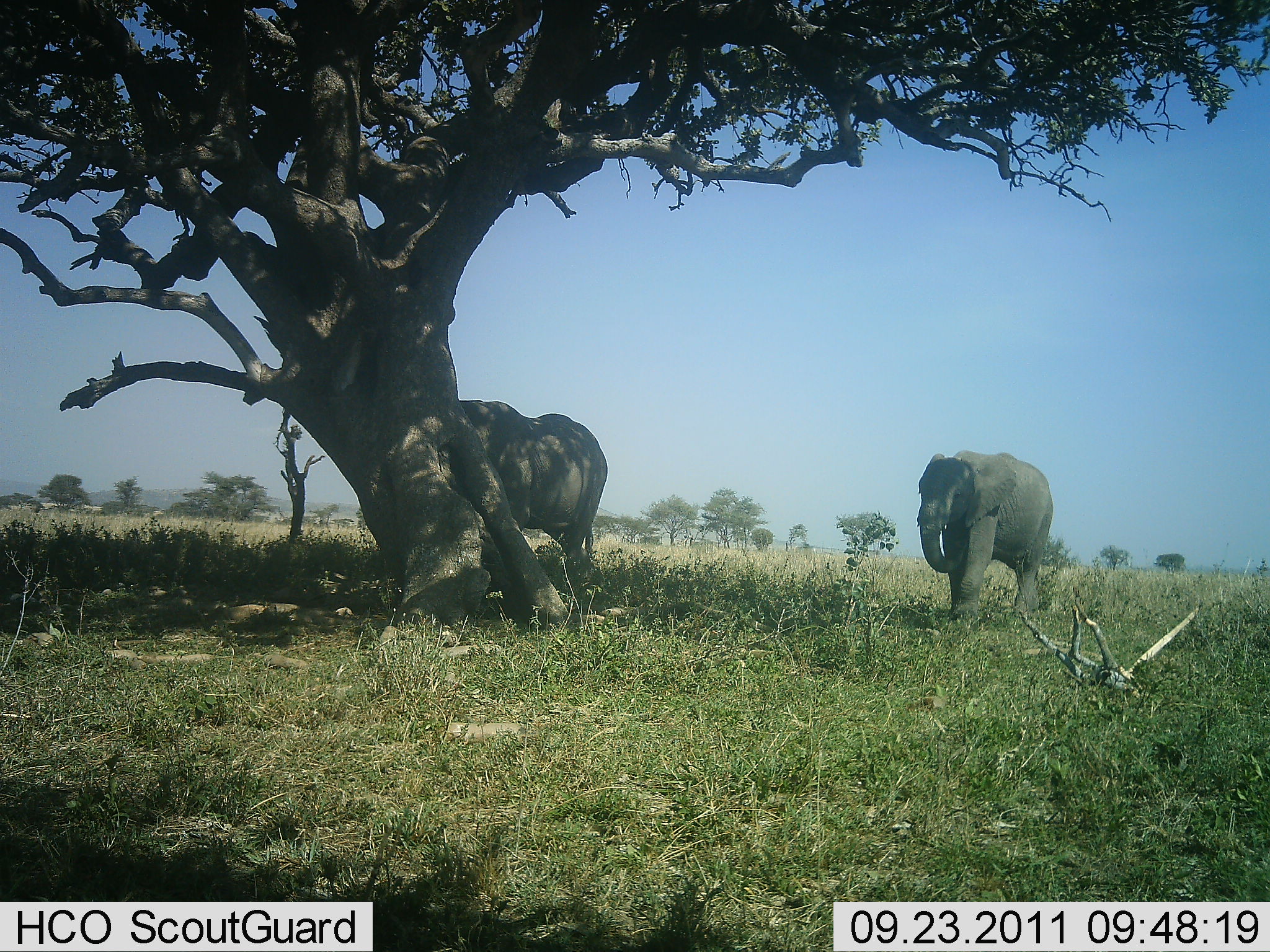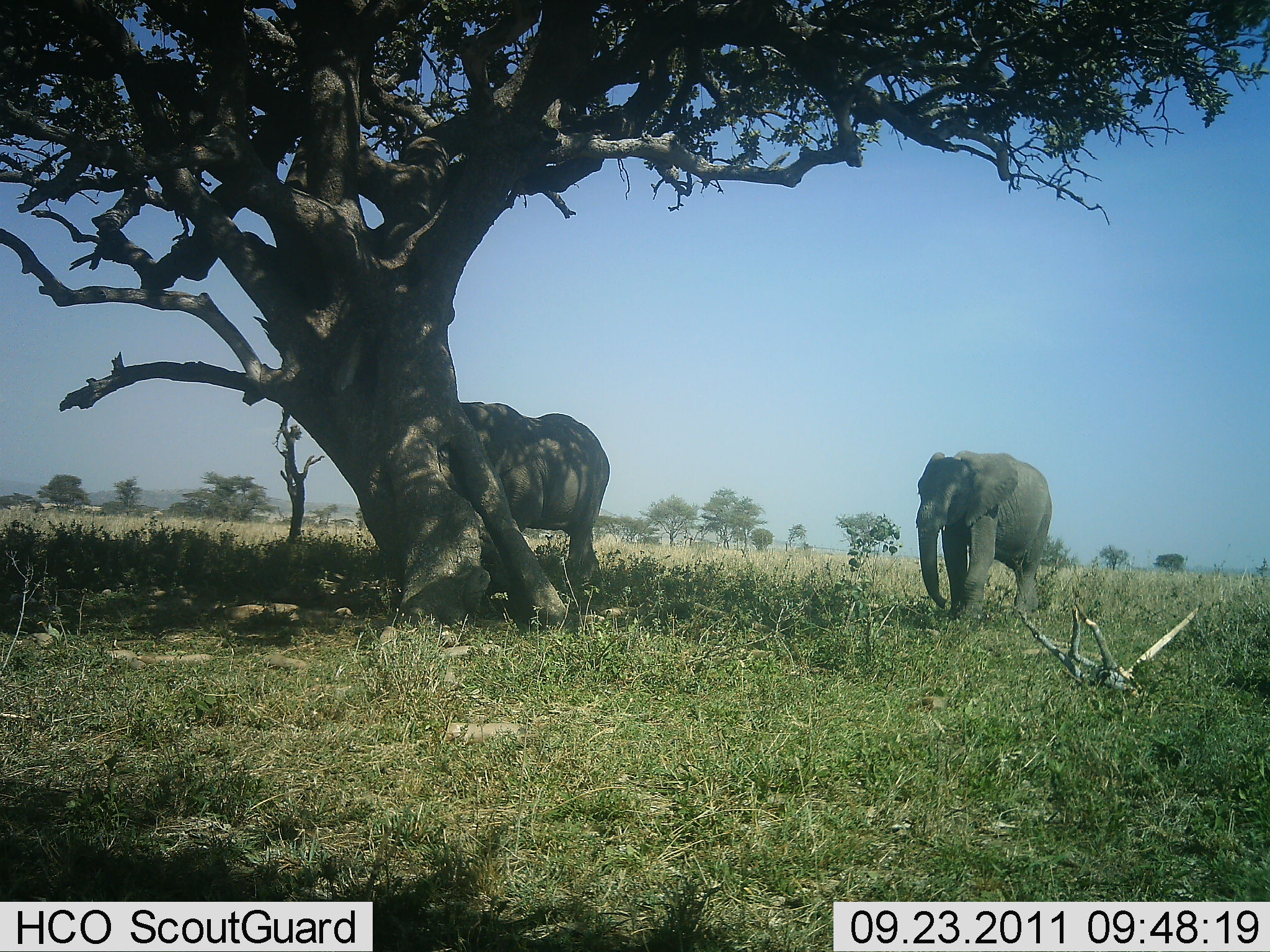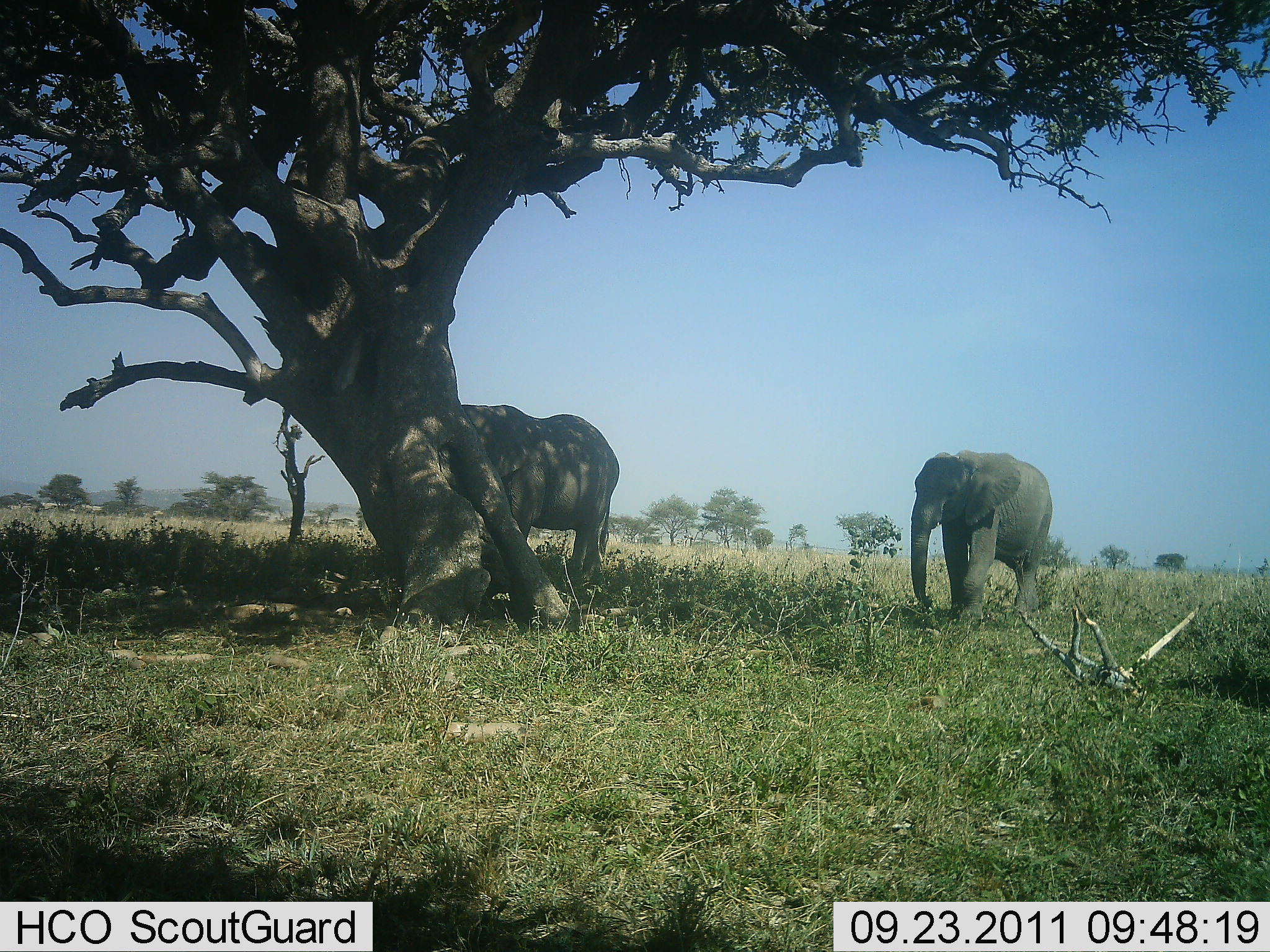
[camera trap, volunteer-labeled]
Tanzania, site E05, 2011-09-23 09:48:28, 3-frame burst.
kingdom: Animalia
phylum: Chordata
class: Mammalia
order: Proboscidea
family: Elephantidae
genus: Loxodonta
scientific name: Loxodonta africana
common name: african bush elephant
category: elephant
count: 2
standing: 43%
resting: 14%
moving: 43%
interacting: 0%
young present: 7%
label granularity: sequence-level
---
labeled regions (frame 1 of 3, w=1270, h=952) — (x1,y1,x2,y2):
animal: (458,399,609,571); (917,449,1054,622)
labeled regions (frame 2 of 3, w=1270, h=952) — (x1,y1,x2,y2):
animal: (458,402,610,571); (915,449,1054,622)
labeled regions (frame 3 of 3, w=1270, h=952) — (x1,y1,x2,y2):
animal: (461,405,621,573); (910,449,1054,622)